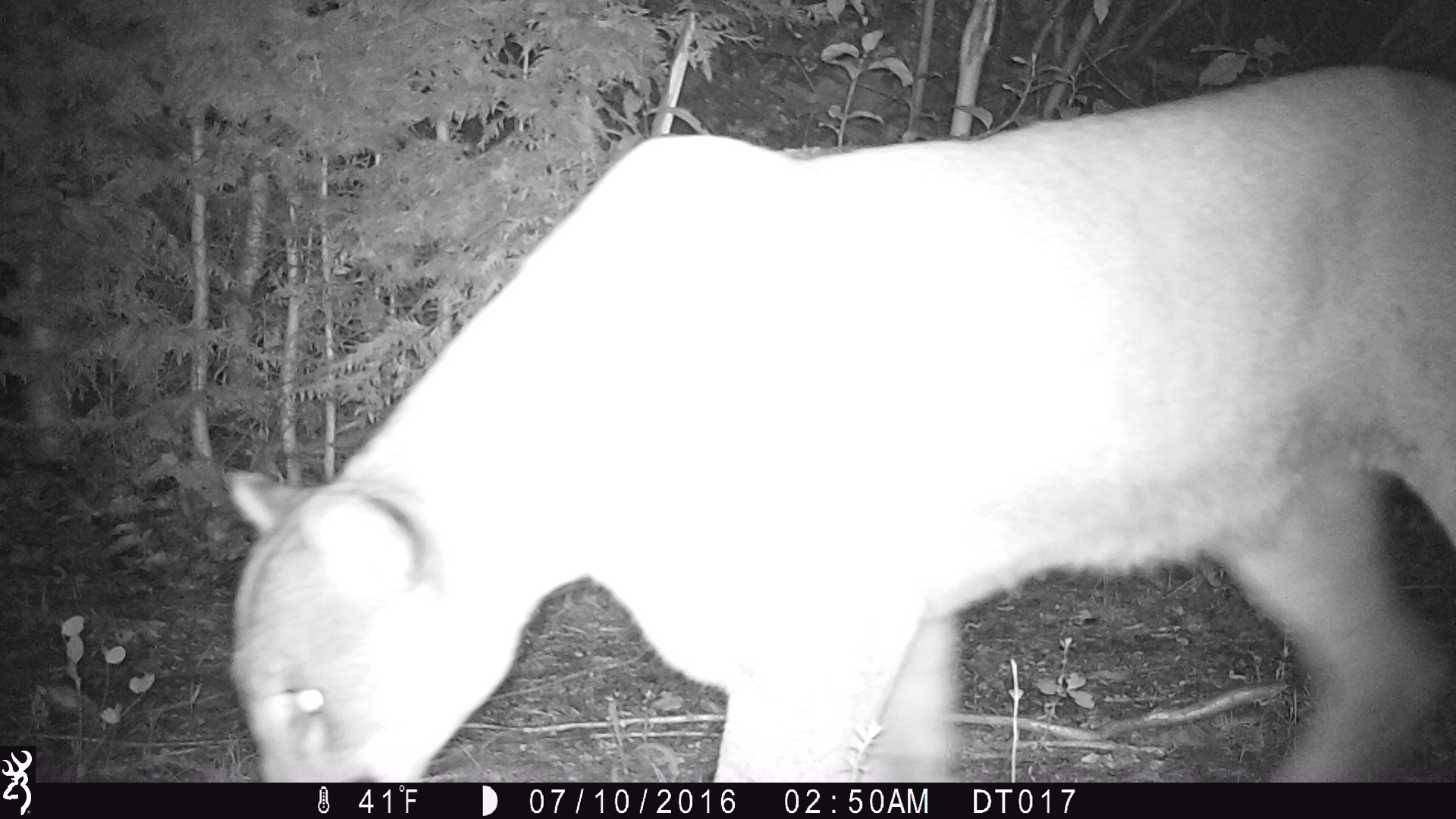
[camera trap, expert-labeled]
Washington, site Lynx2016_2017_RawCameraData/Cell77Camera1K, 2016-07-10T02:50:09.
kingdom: Animalia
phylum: Chordata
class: Mammalia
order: Carnivora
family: Felidae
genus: Puma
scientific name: Puma concolor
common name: mountain lion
Puma concolor (mountain lion). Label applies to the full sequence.